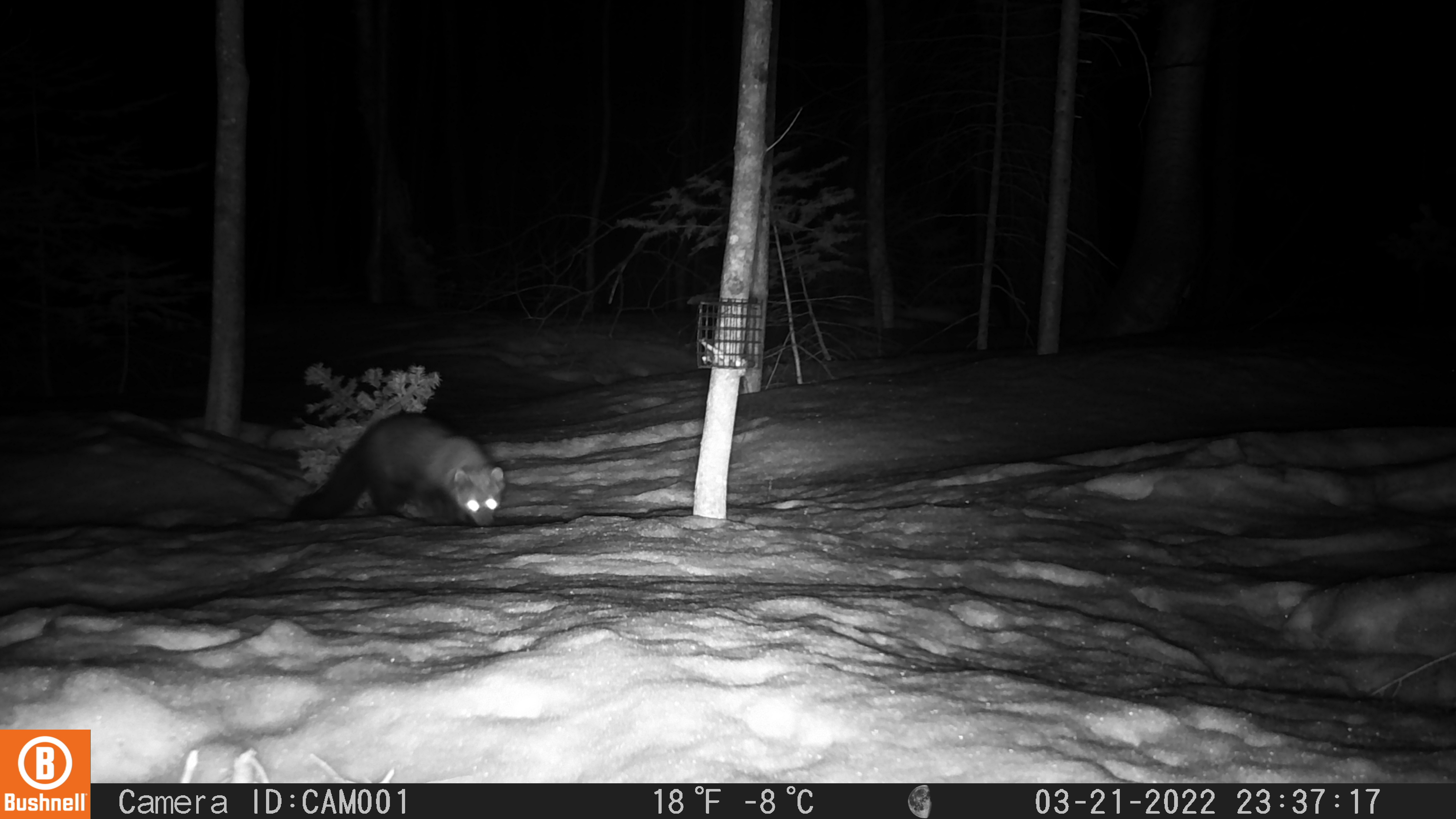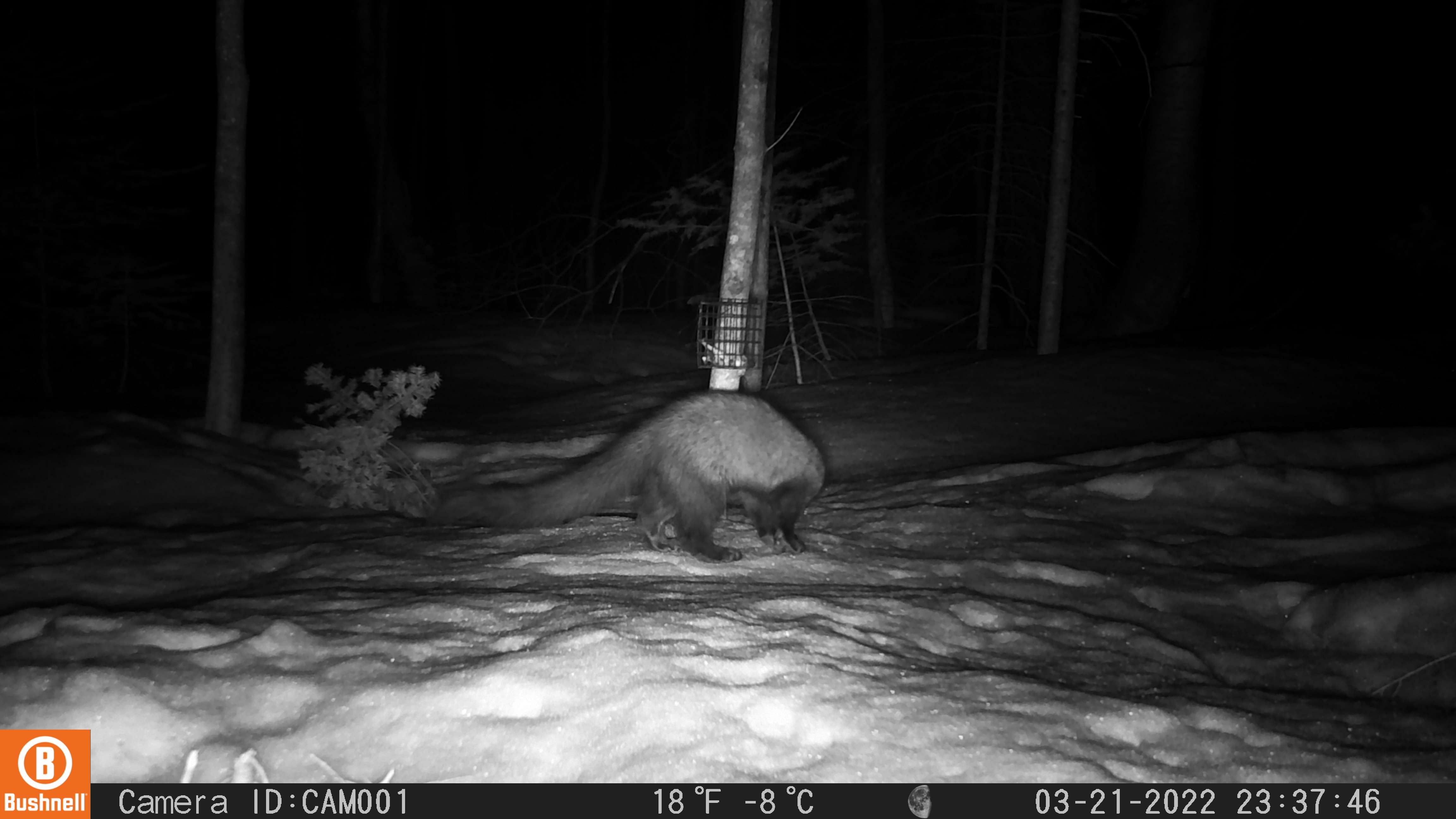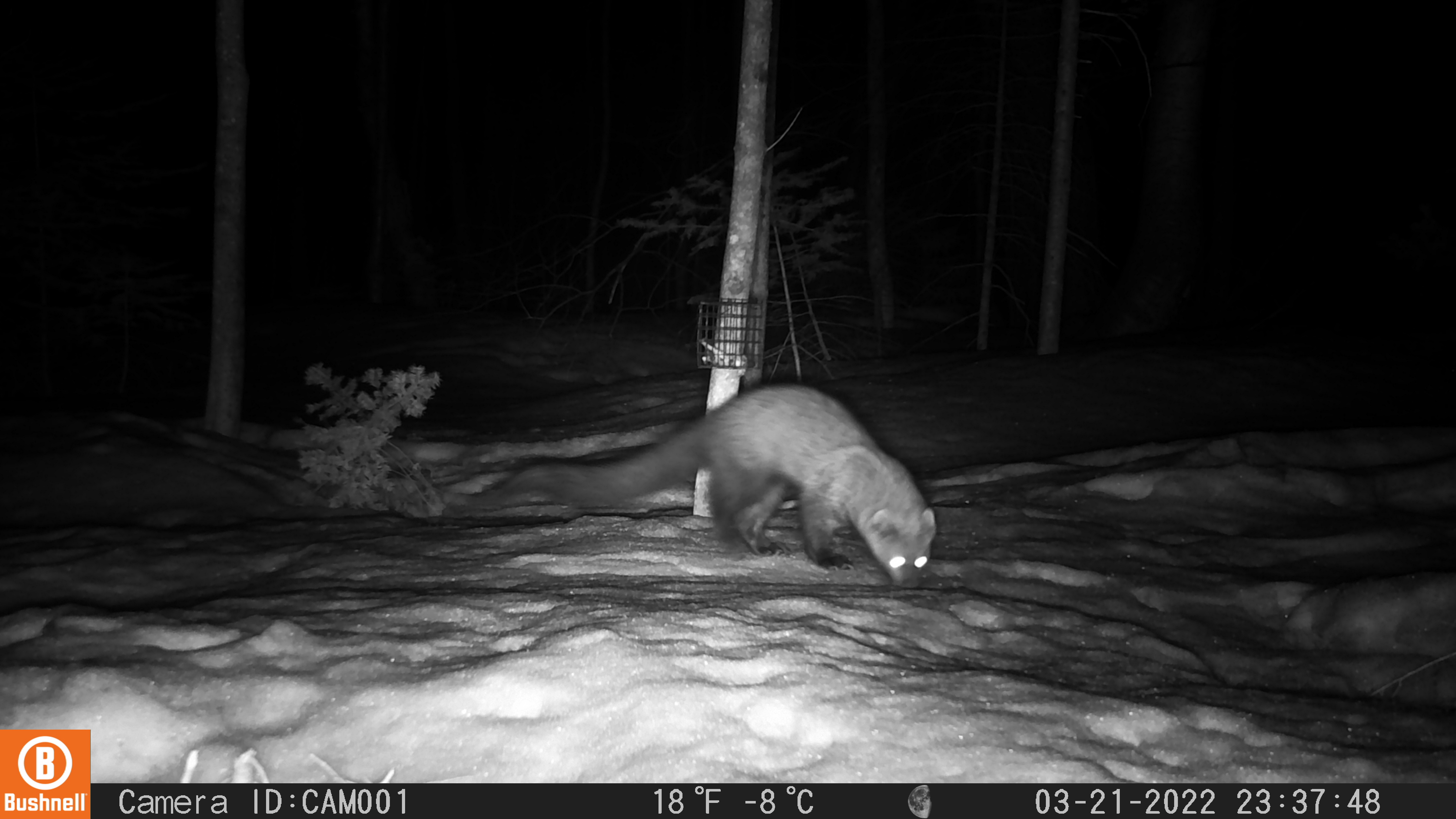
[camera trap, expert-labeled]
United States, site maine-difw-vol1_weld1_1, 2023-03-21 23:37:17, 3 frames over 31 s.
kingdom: Animalia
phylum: Chordata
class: Mammalia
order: Carnivora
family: Mustelidae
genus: Pekania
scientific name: Pekania pennanti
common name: fisher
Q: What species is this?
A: Fisher (Pekania pennanti).